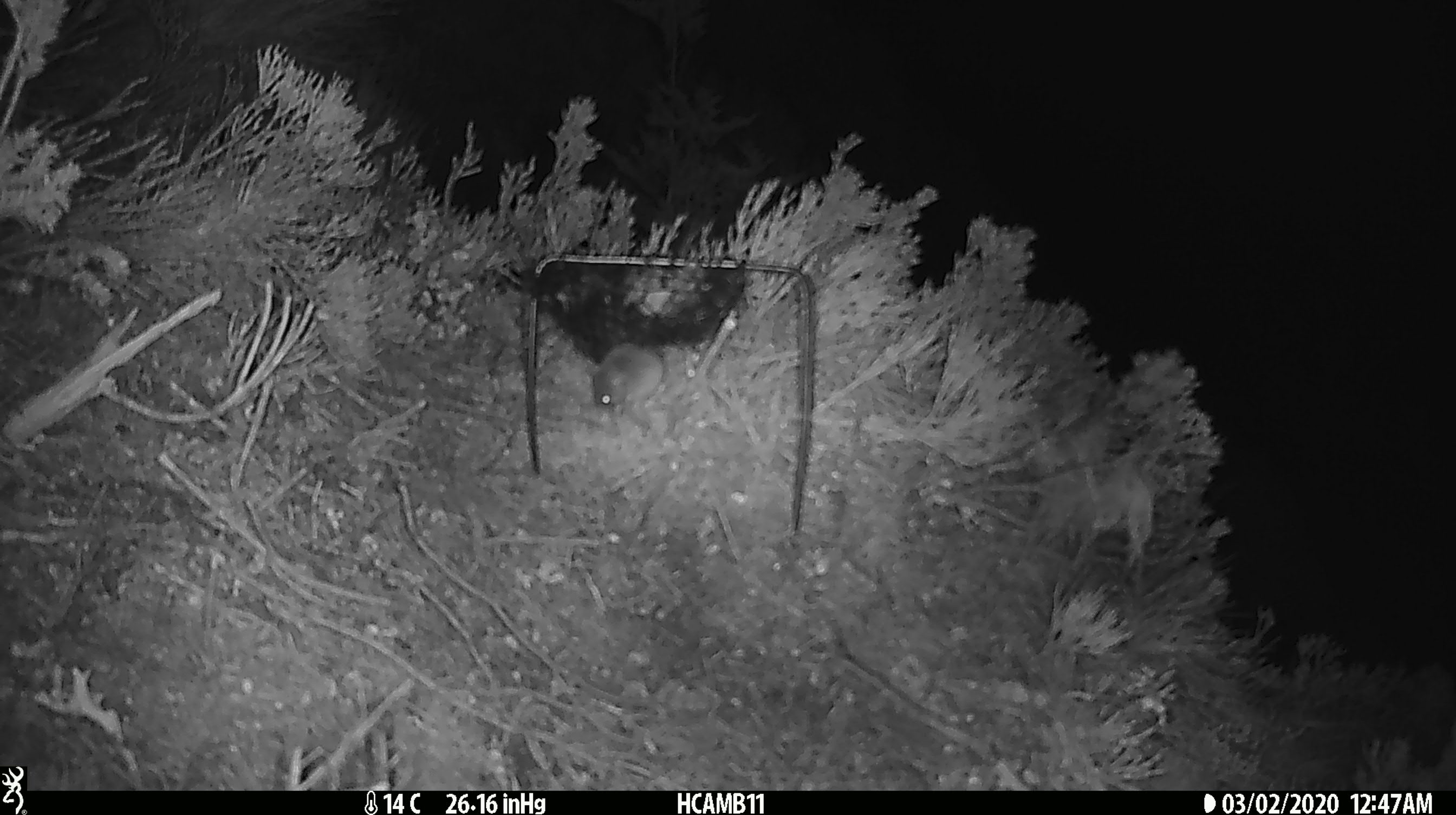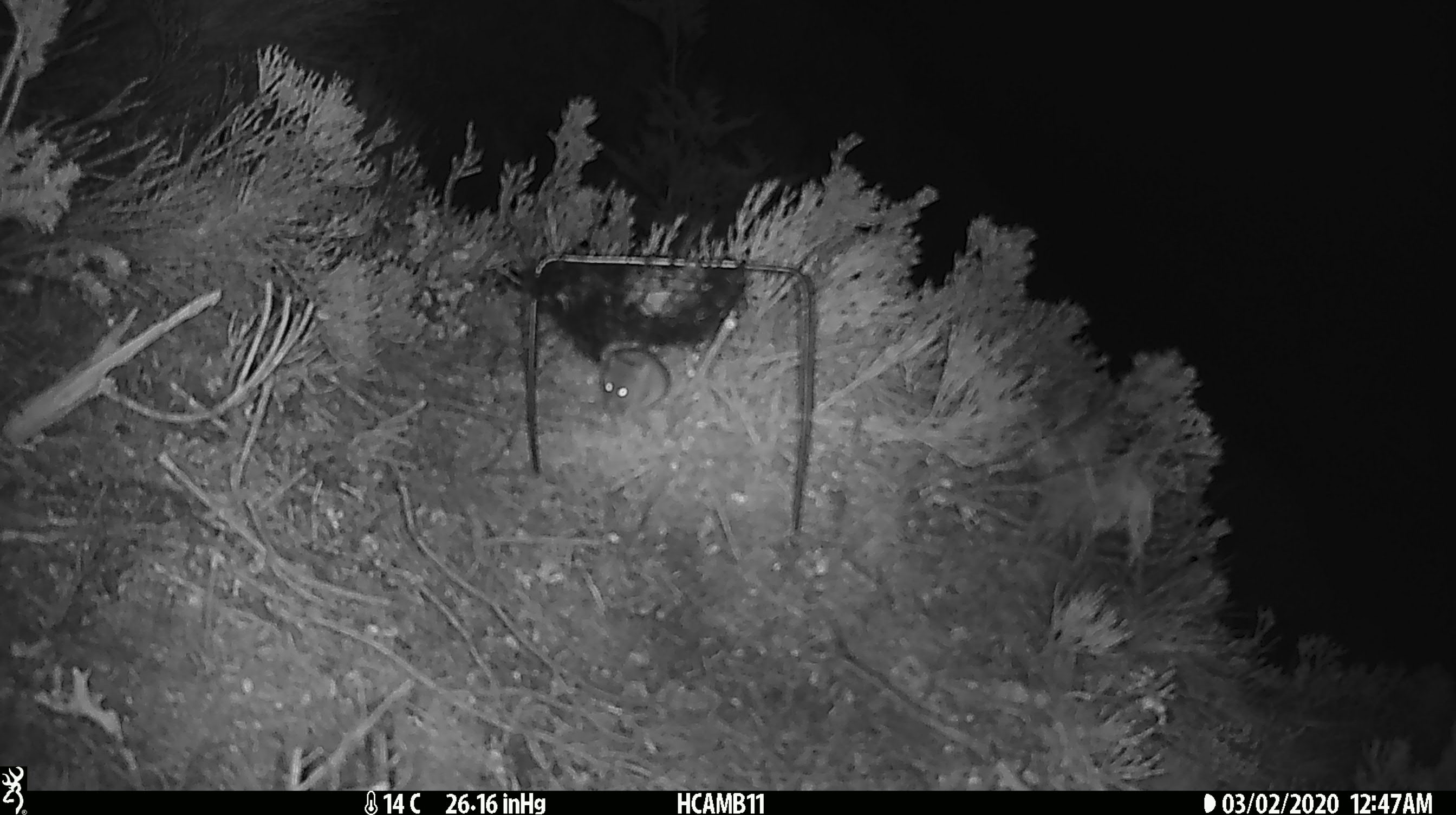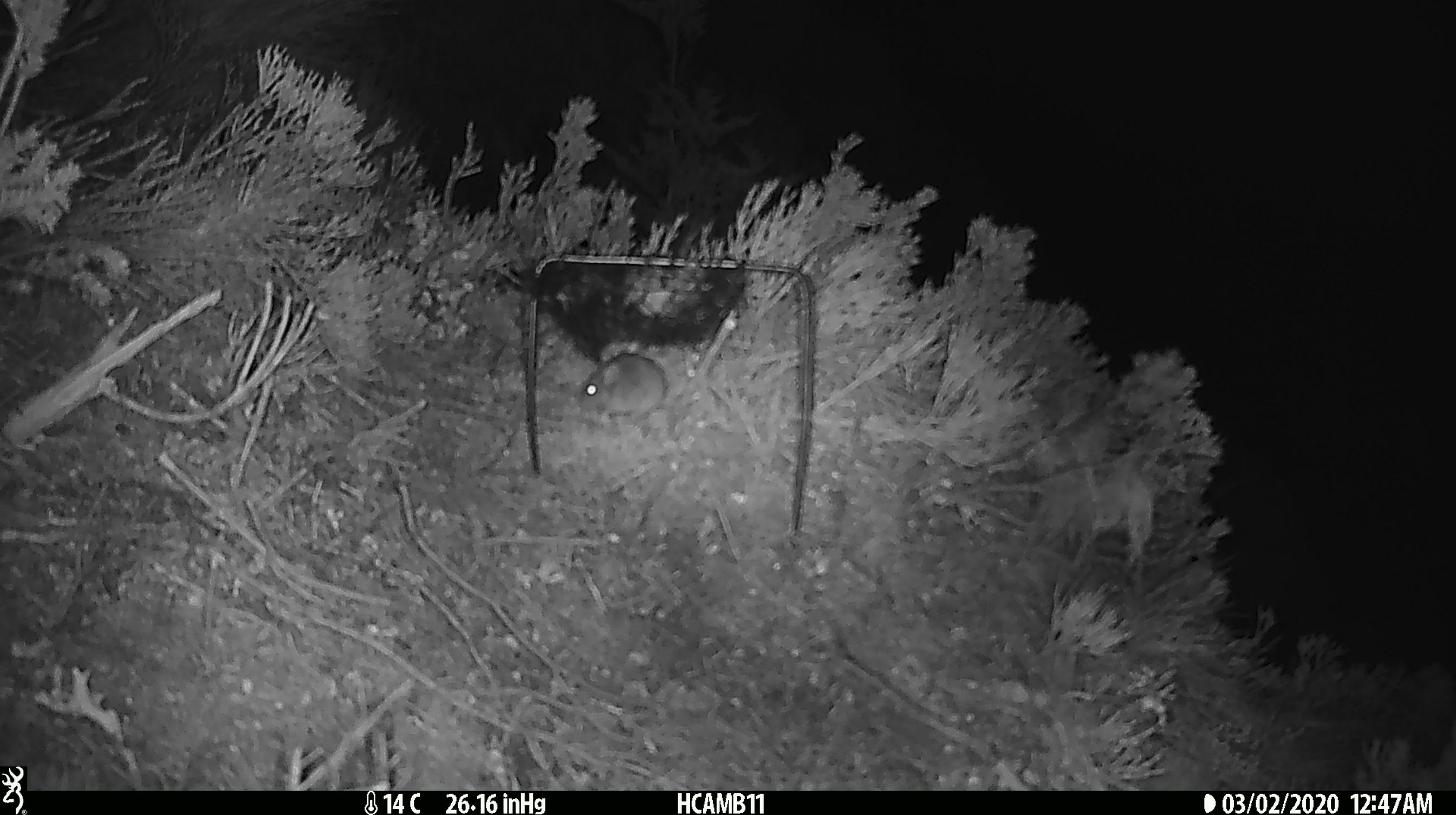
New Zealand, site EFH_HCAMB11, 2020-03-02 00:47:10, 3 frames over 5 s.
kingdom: Animalia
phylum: Chordata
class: Mammalia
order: Rodentia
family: Muridae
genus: Mus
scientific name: Mus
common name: mouse